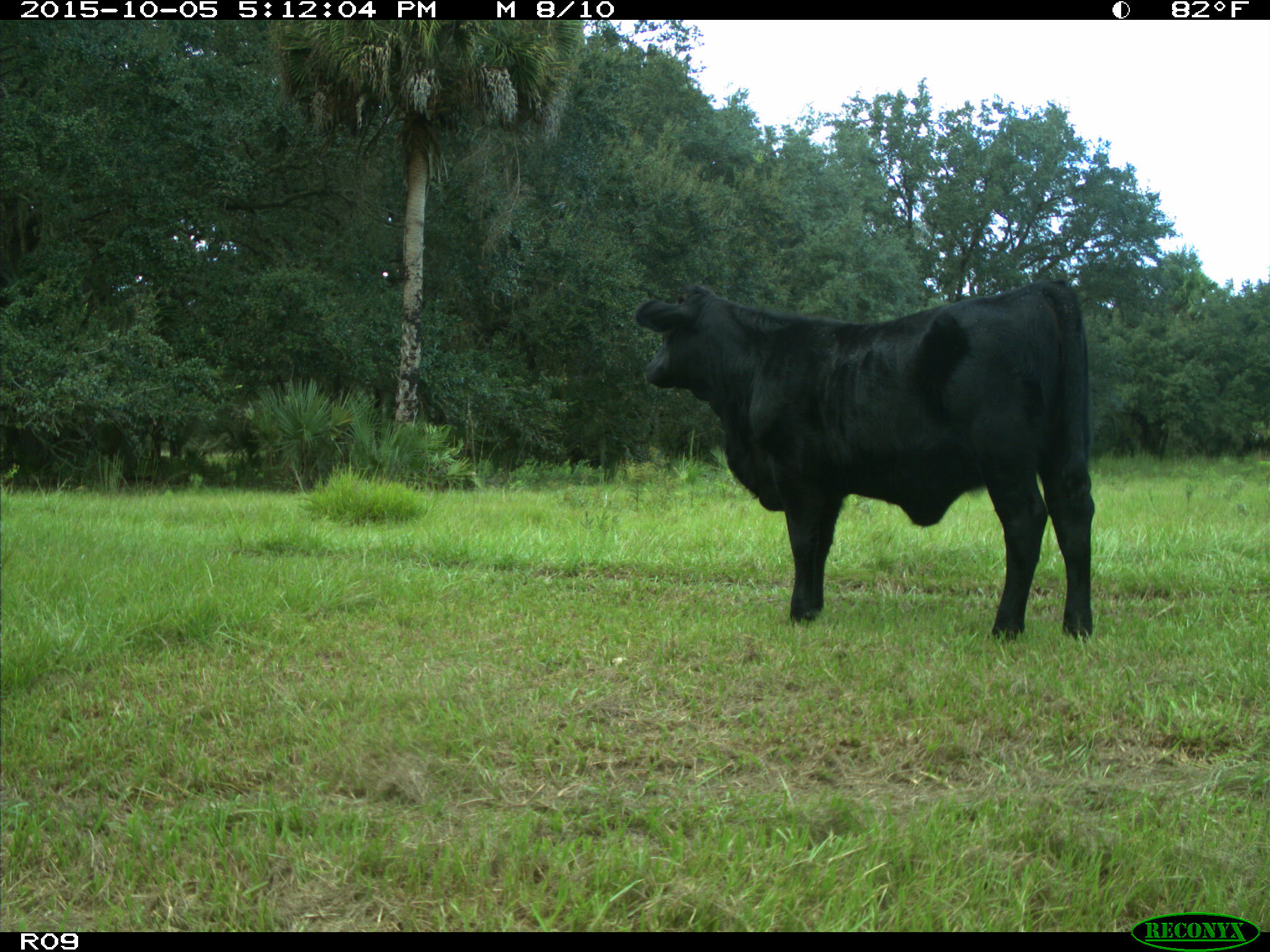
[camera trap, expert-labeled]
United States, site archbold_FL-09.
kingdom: Animalia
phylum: Chordata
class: Mammalia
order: Artiodactyla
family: Bovidae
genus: Bos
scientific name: Bos taurus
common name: domestic cow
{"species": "Bos taurus (domestic cow)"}